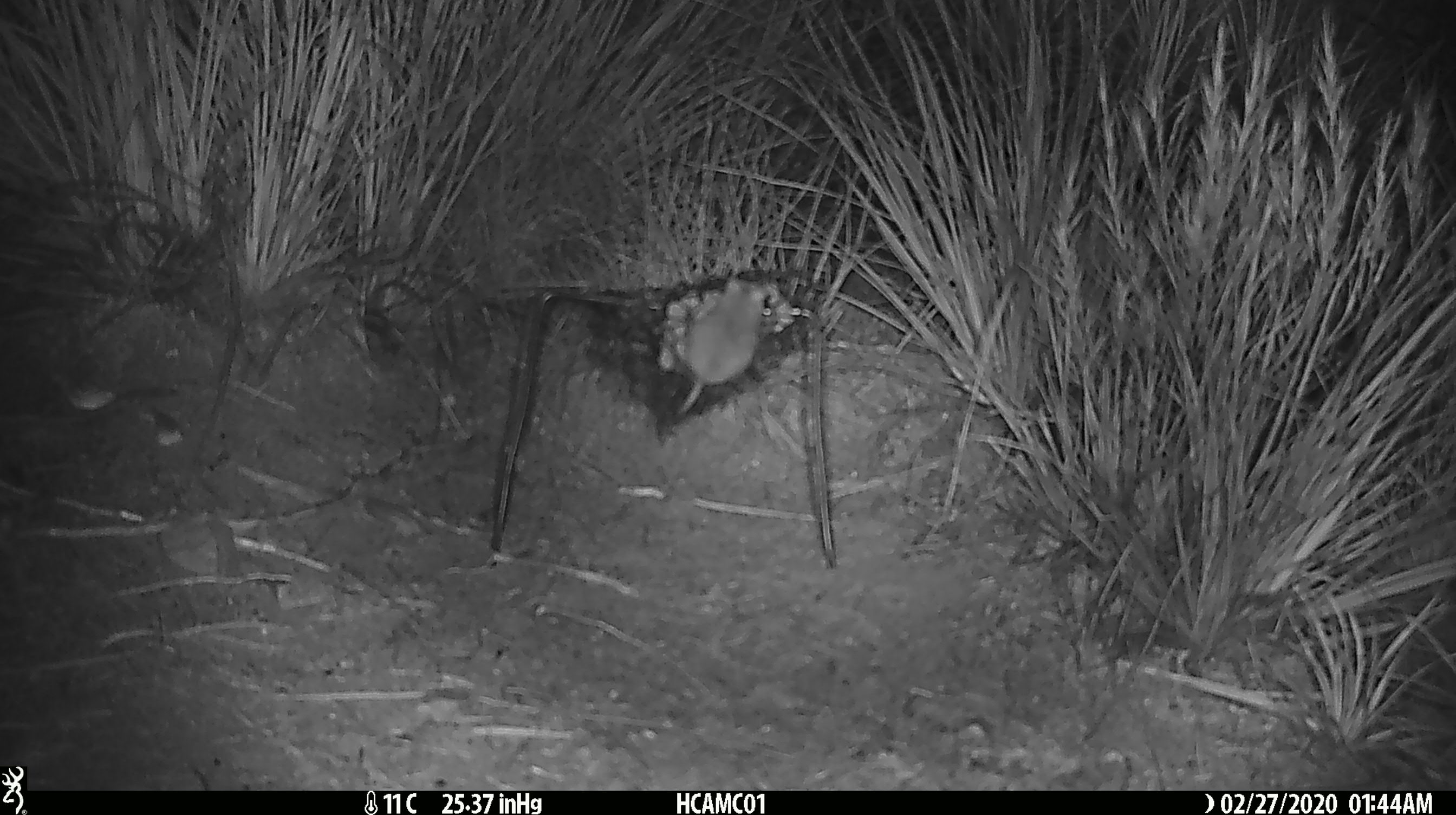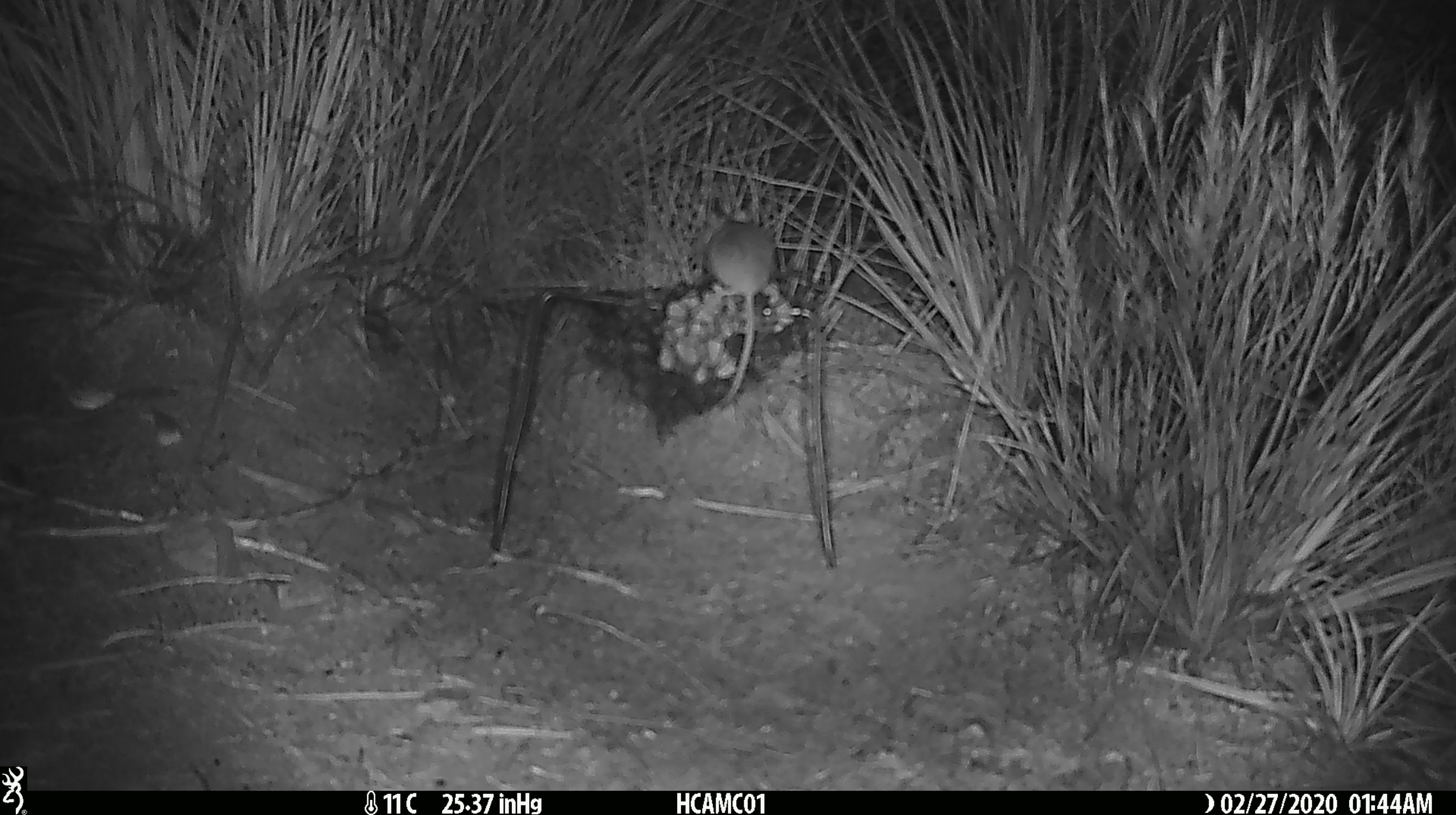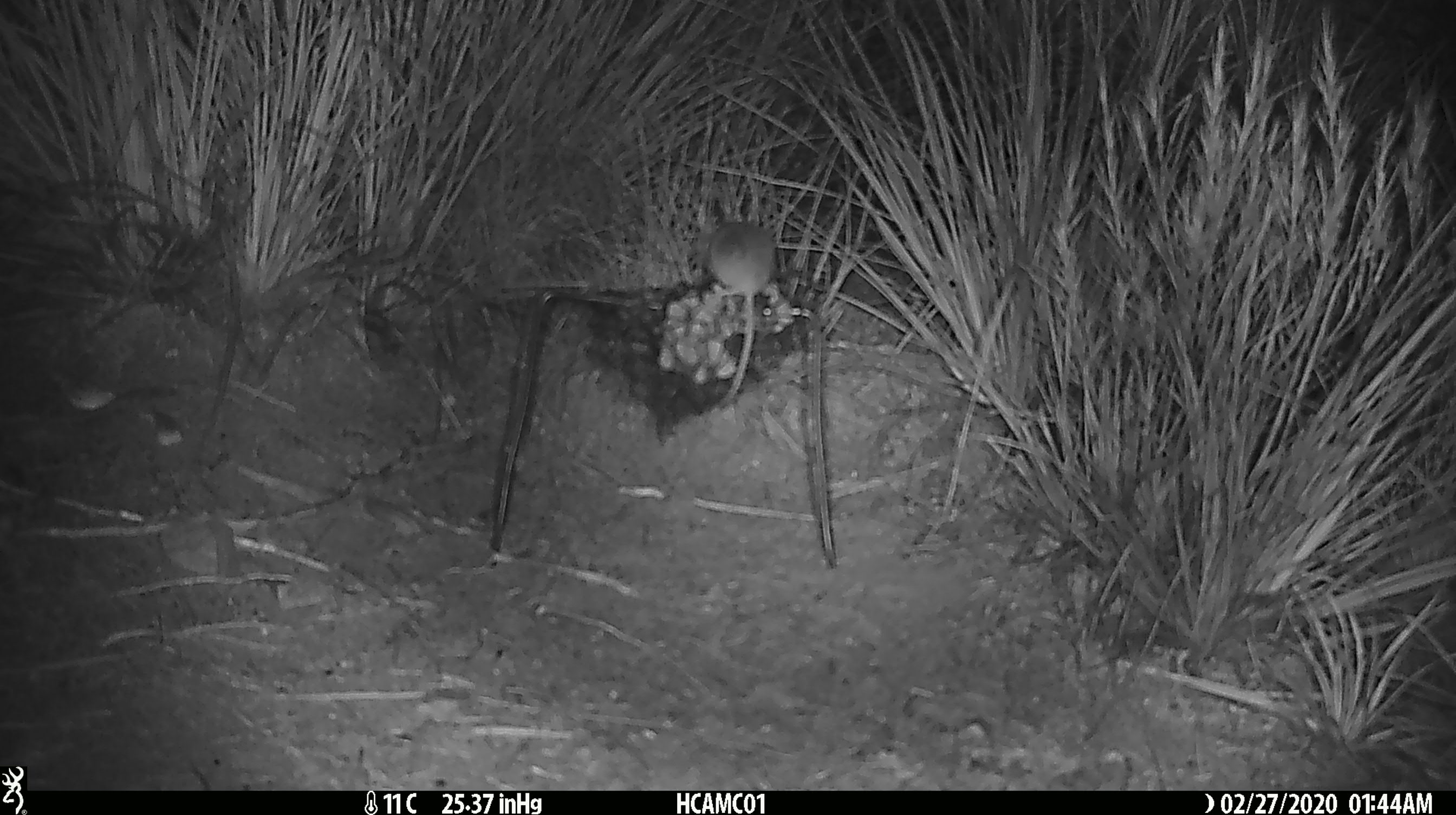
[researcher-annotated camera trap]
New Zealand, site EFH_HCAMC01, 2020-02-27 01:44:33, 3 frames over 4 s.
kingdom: Animalia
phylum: Chordata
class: Mammalia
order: Rodentia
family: Muridae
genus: Mus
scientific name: Mus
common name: mouse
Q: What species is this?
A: Mouse (Mus).